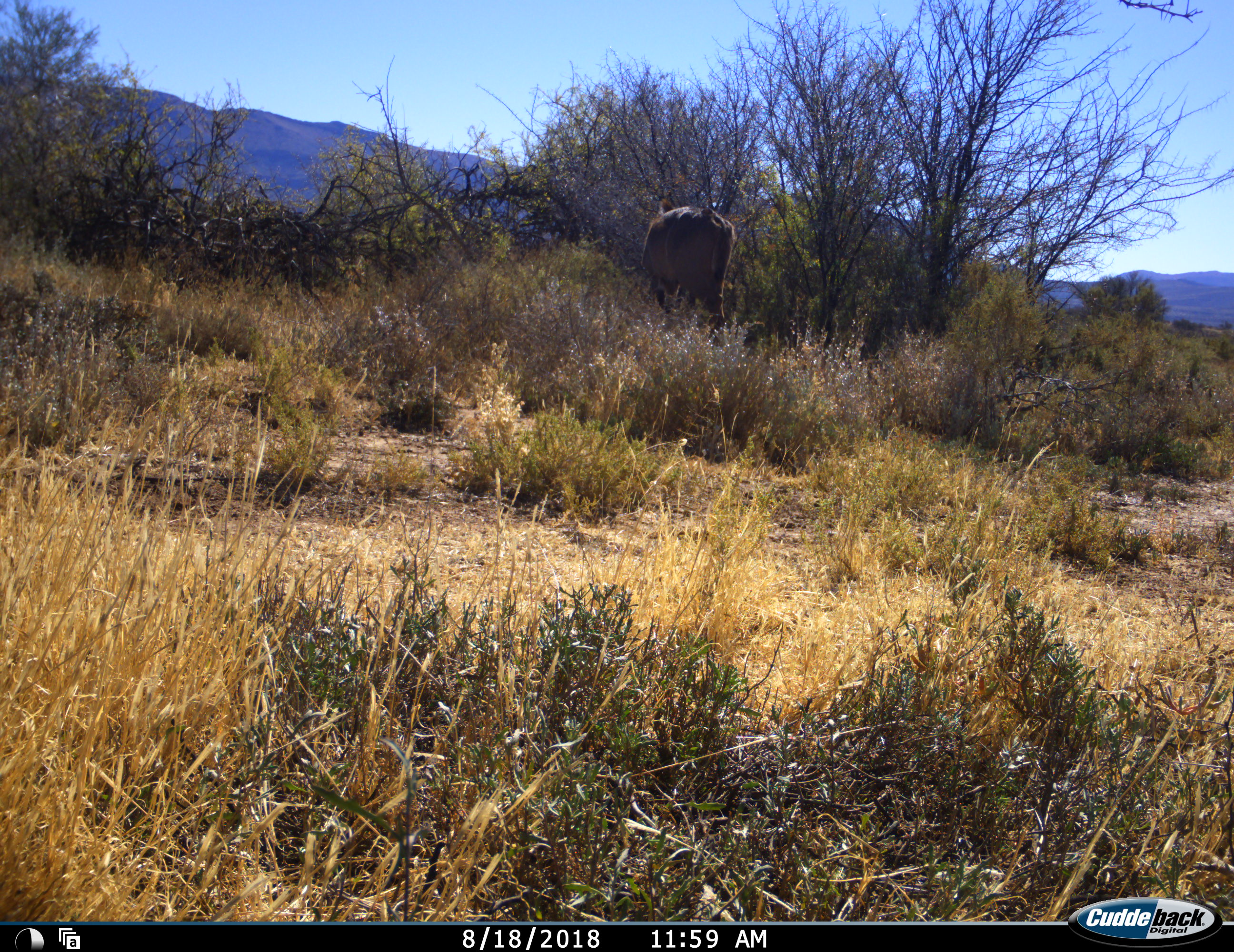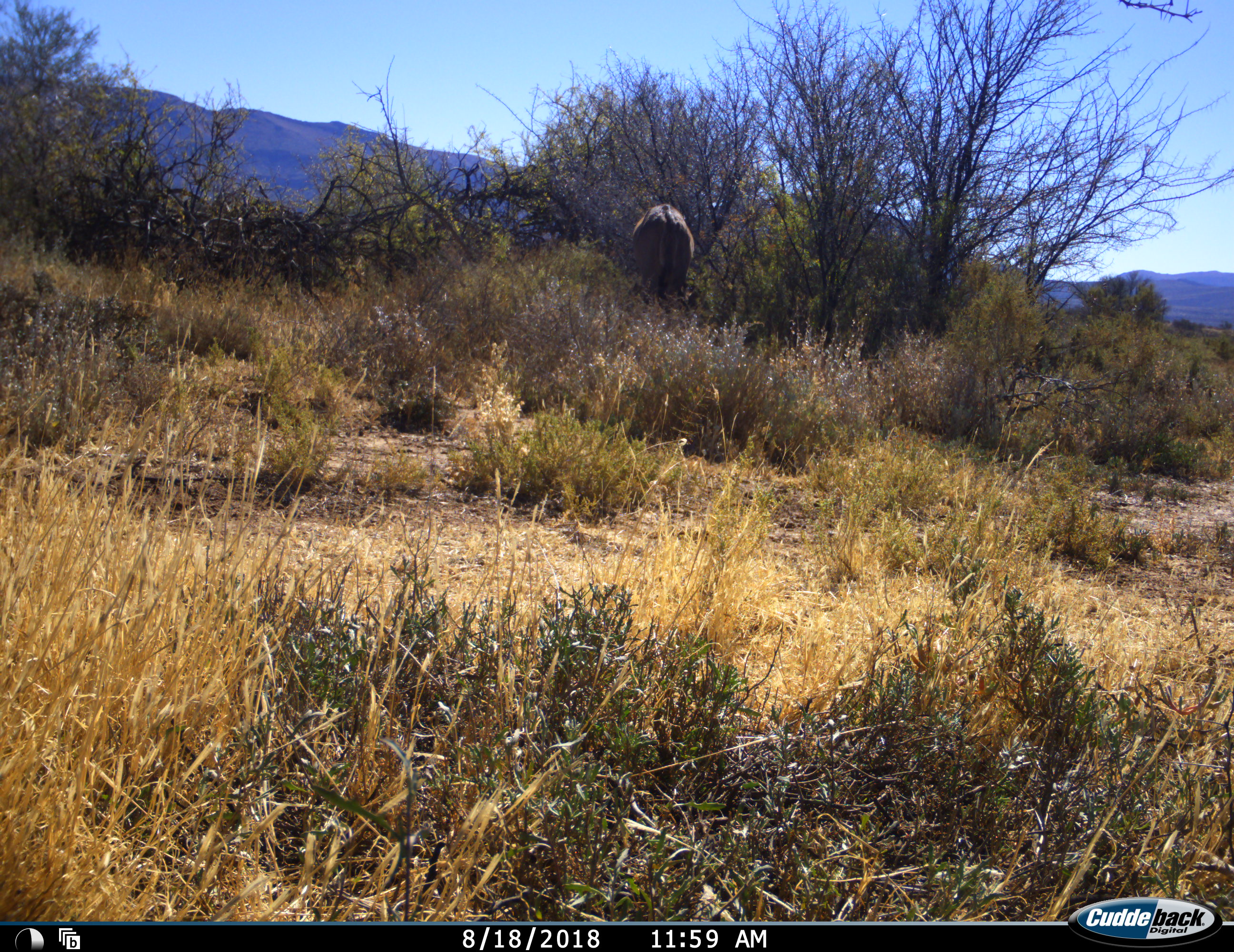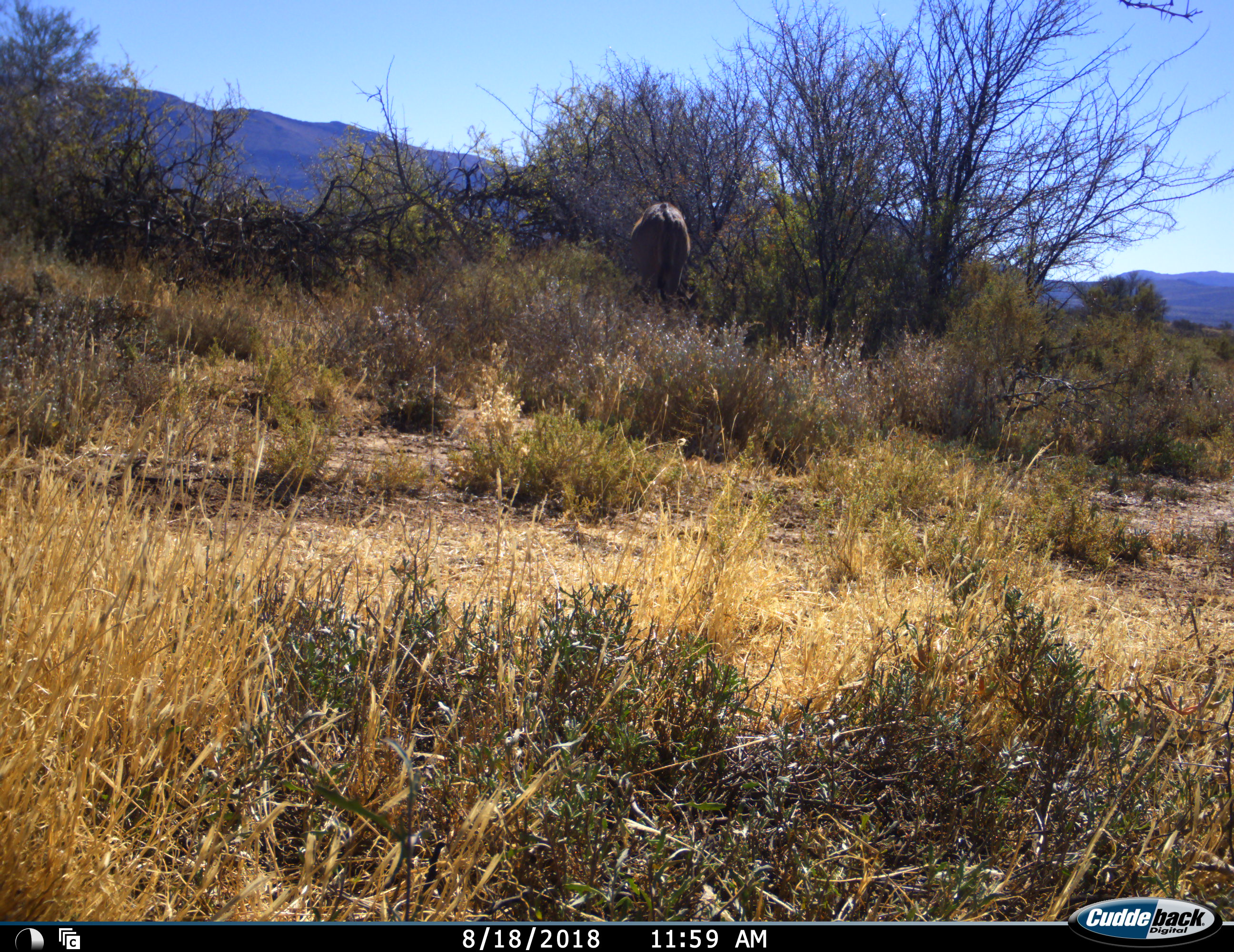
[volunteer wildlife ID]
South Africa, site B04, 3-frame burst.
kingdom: Animalia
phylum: Chordata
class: Mammalia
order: Artiodactyla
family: Bovidae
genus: Tragelaphus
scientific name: Tragelaphus strepsiceros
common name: greater kudu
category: kudu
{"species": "kudu (greater kudu) (Tragelaphus strepsiceros)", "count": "1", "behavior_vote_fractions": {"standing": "40%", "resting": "0%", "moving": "80%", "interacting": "0%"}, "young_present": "0%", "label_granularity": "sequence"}